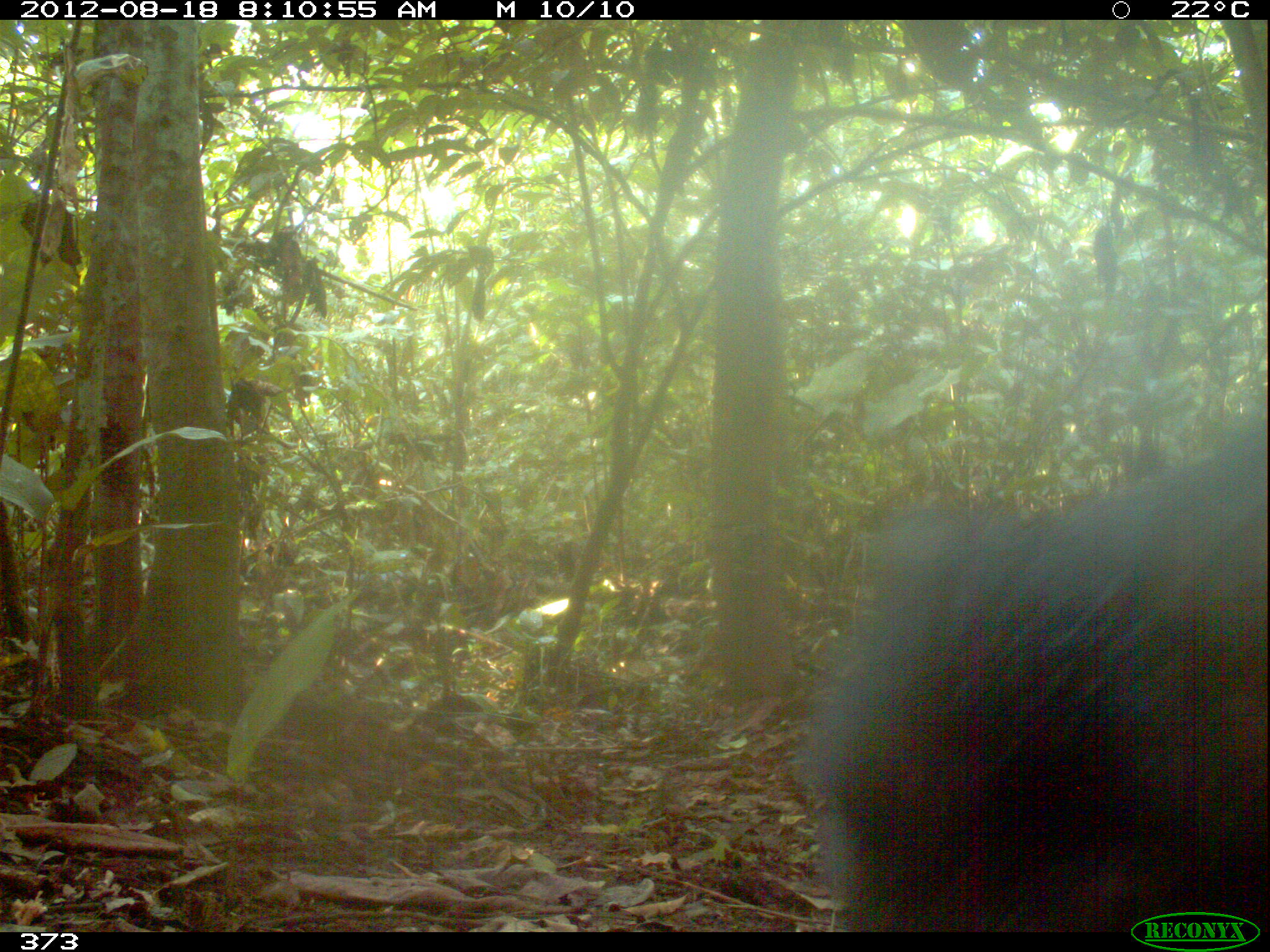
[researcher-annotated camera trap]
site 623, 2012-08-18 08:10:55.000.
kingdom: Animalia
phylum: Chordata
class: Mammalia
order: Artiodactyla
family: Tayassuidae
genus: Tayassu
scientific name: Tayassu pecari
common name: white-lipped peccary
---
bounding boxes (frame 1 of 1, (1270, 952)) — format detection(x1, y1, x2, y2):
tayassu pecari: detection(798, 401, 1262, 929)